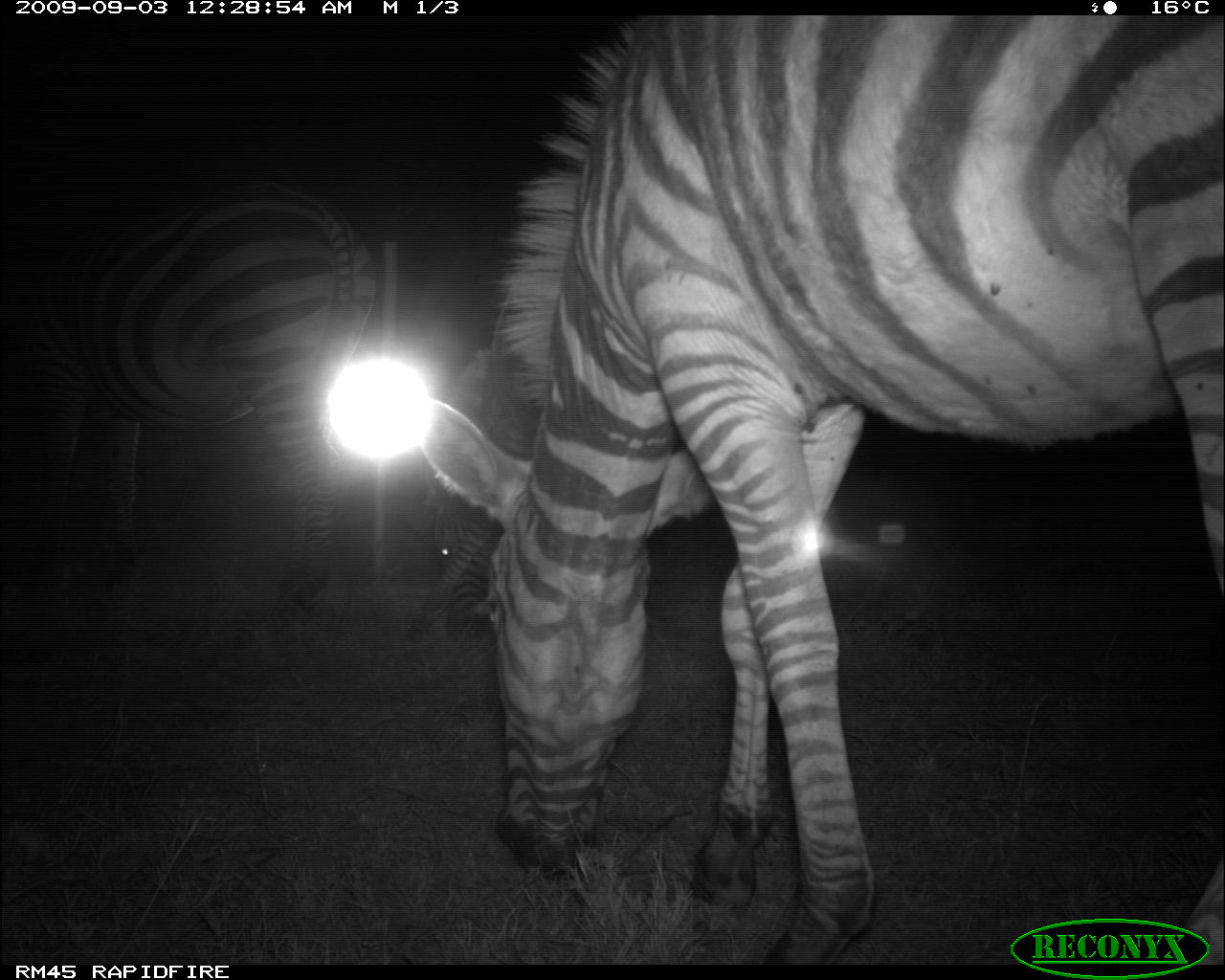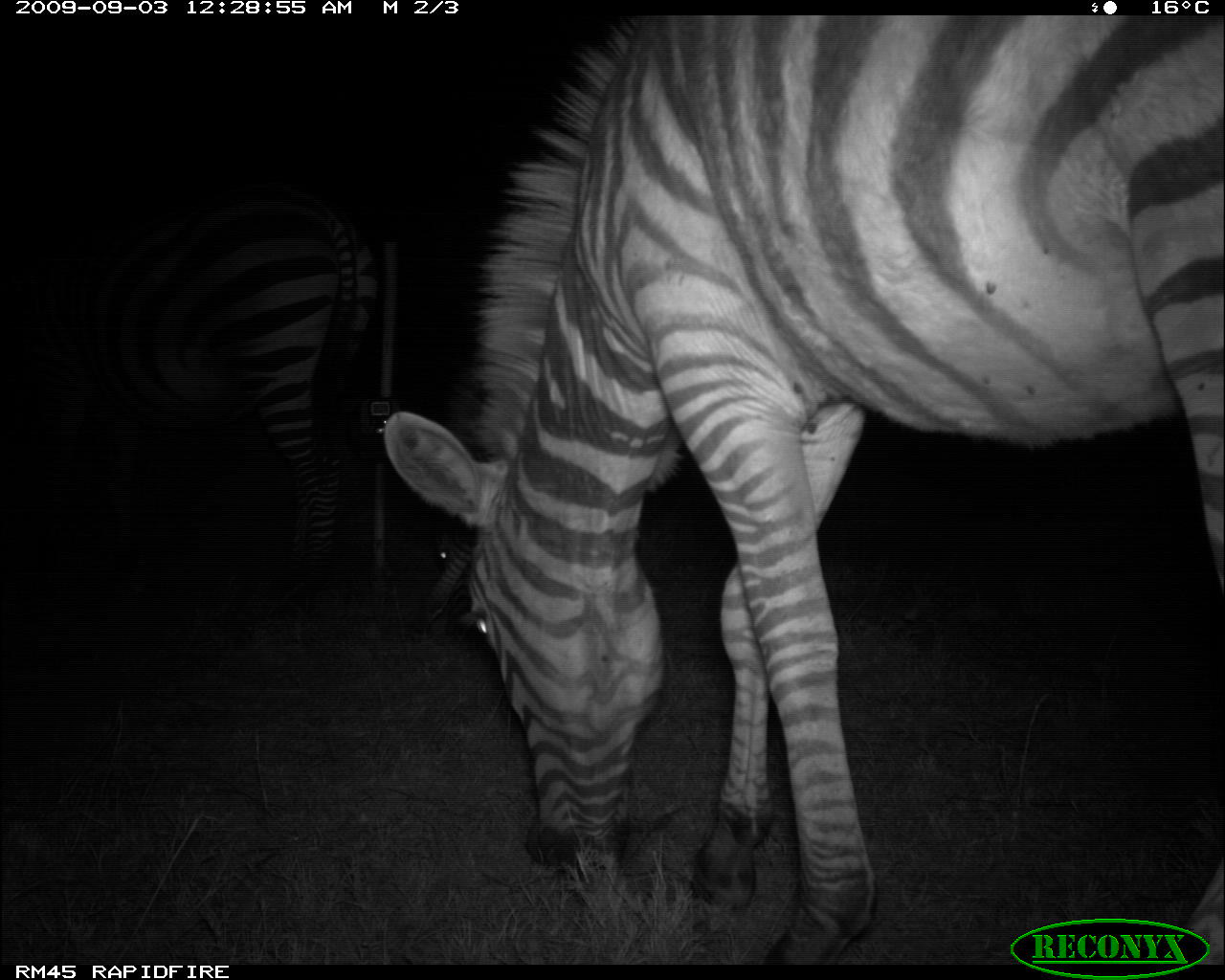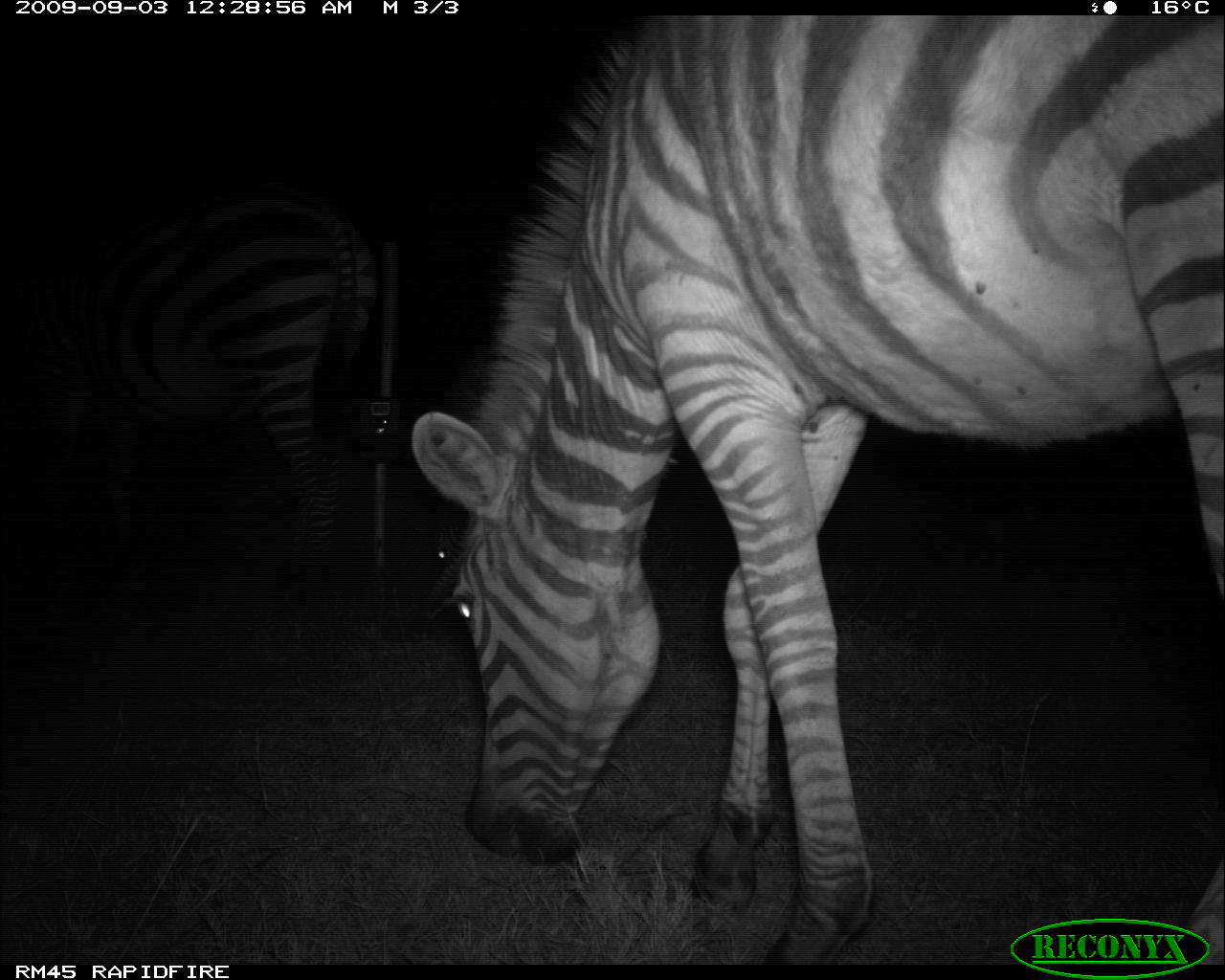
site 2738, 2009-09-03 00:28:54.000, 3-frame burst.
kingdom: Animalia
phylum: Chordata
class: Mammalia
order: Perissodactyla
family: Equidae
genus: Equus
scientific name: Equus quagga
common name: plains zebra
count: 3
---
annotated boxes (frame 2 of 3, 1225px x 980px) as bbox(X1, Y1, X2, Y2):
equus quagga: bbox(378, 16, 1222, 961); bbox(0, 192, 408, 606)